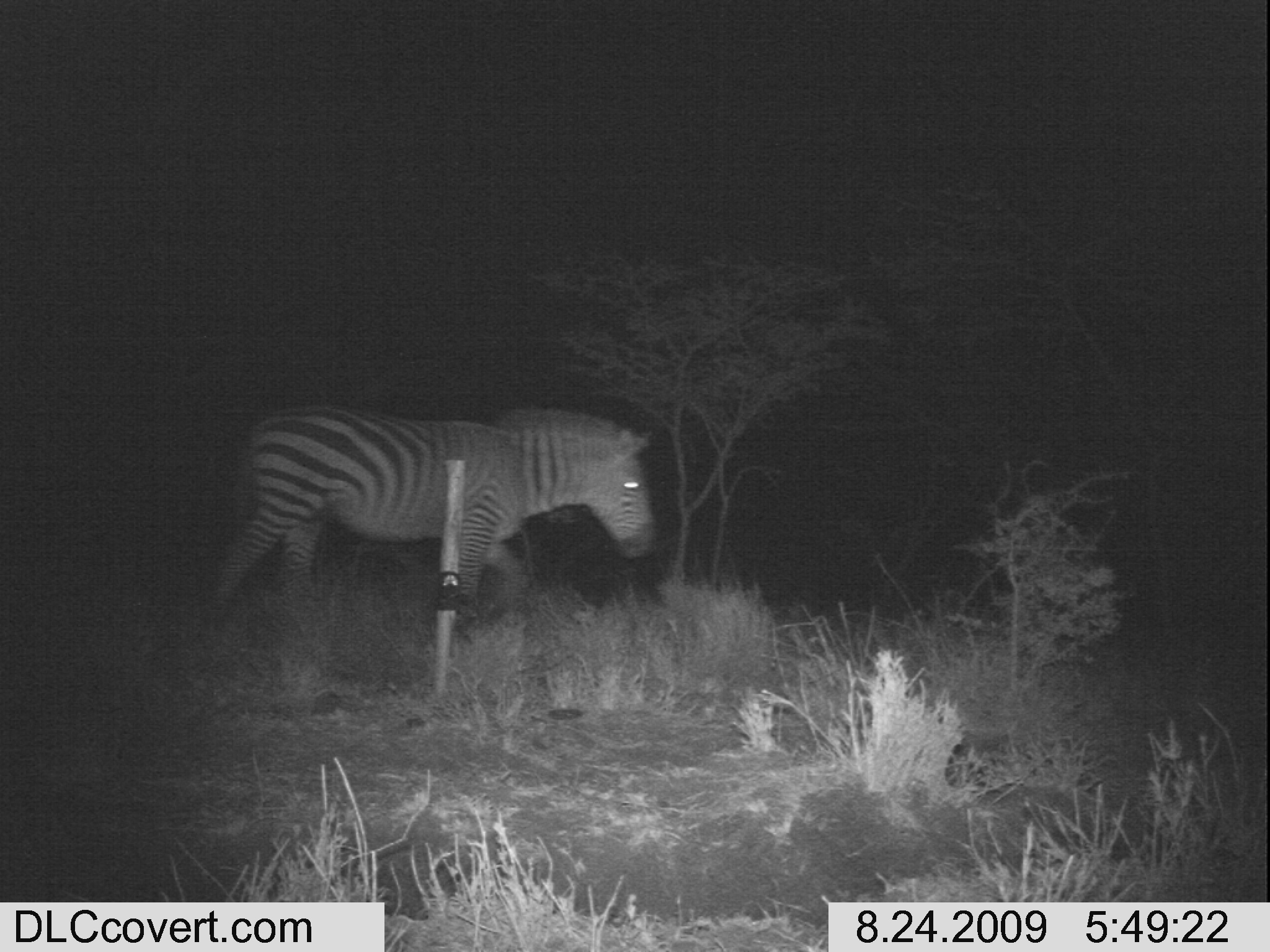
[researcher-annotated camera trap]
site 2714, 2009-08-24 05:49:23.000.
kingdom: Animalia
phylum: Chordata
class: Mammalia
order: Perissodactyla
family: Equidae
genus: Equus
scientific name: Equus quagga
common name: plains zebra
Equus quagga (plains zebra), count 1.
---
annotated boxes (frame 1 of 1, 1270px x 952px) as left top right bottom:
equus quagga: 206 403 659 633